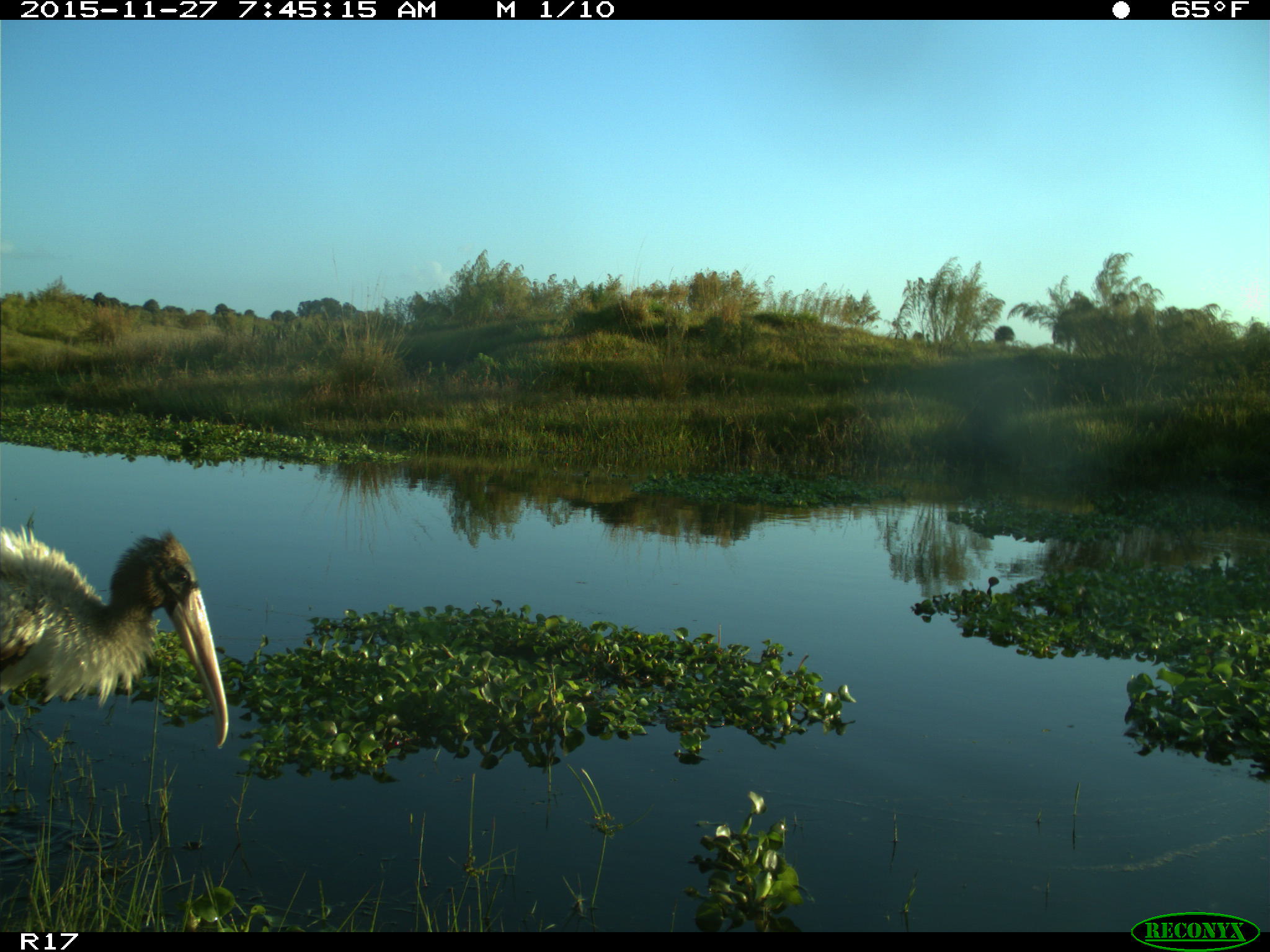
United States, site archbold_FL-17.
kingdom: Animalia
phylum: Chordata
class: Aves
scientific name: Aves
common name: birds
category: unidentified bird